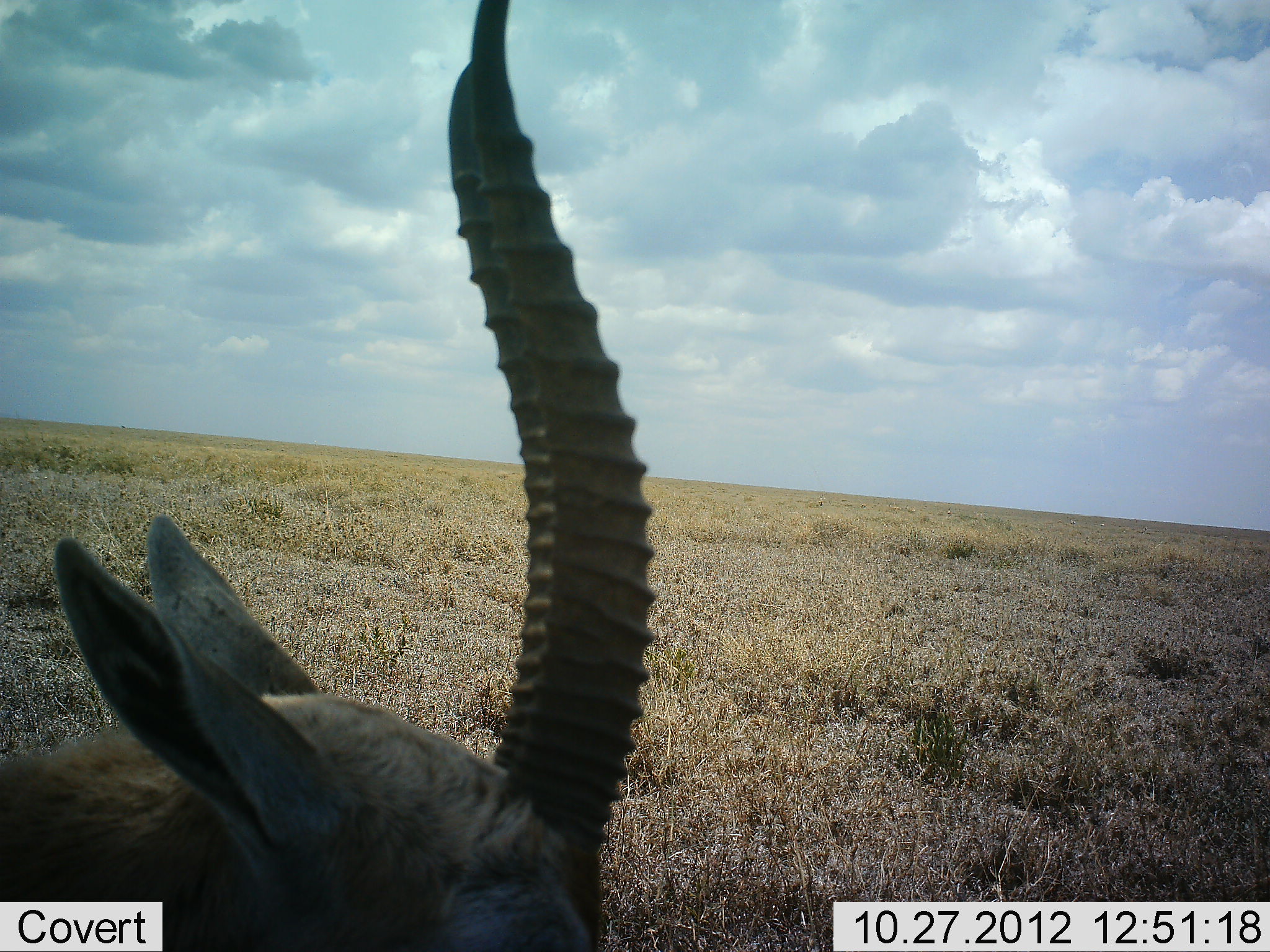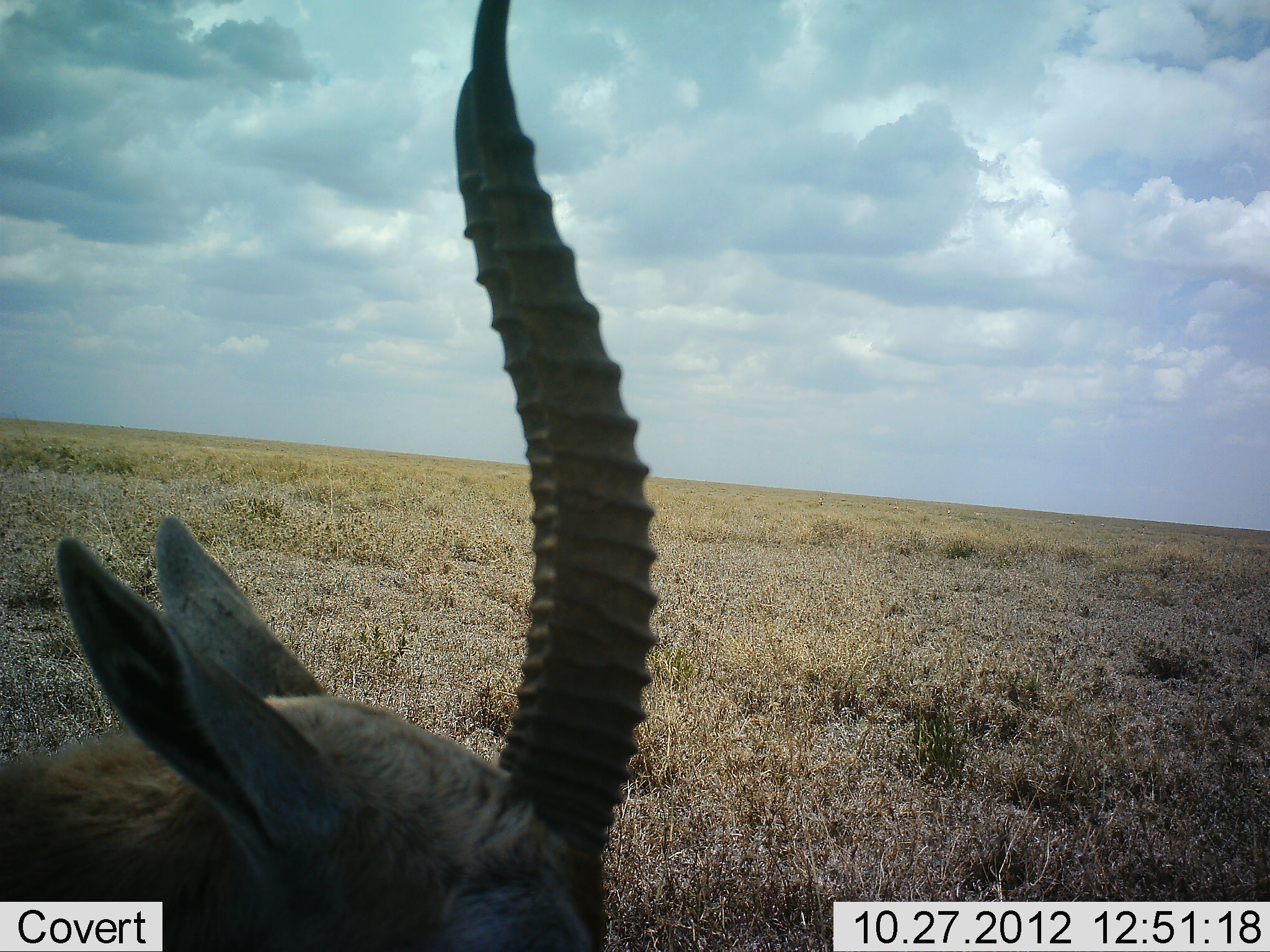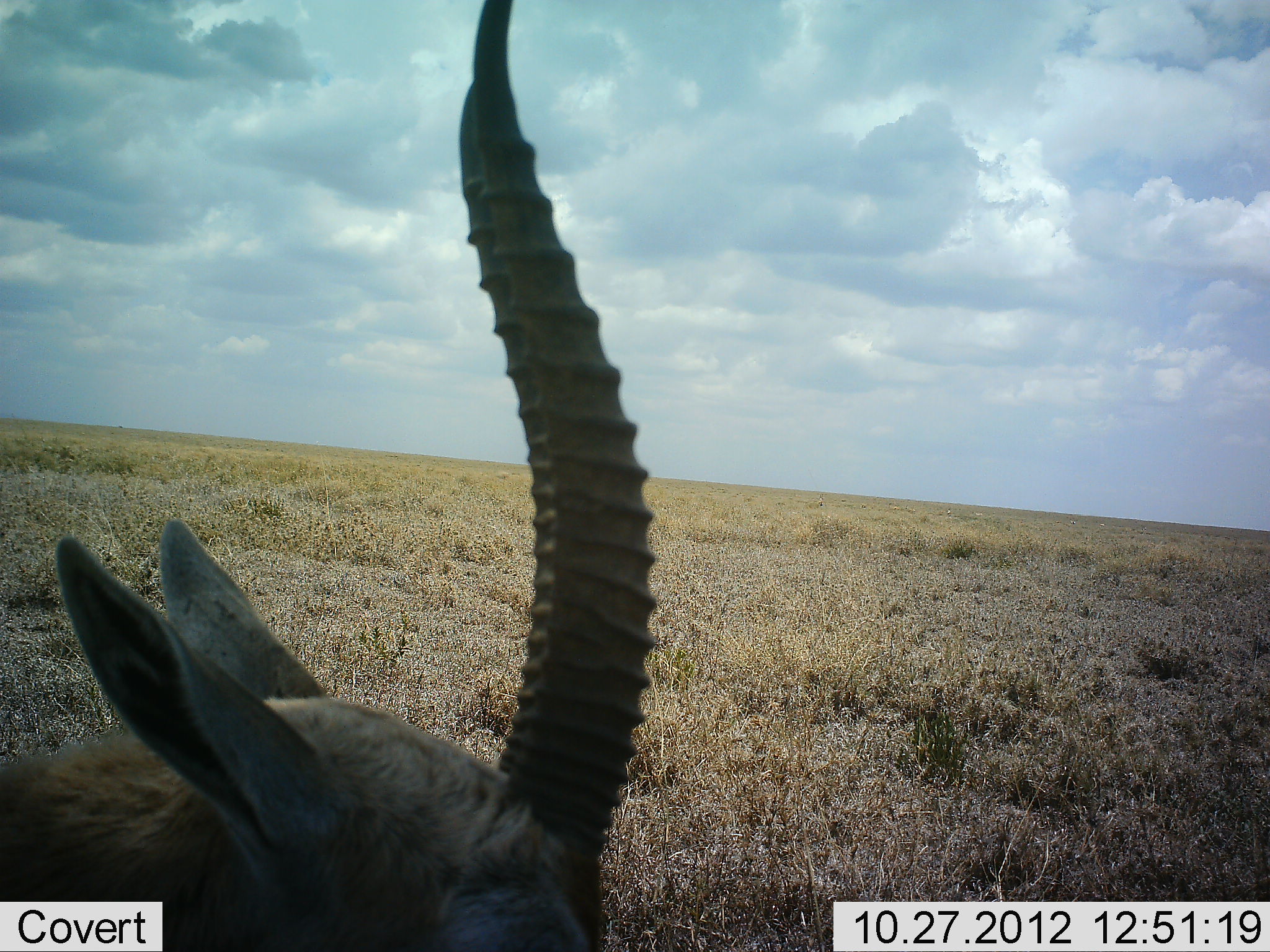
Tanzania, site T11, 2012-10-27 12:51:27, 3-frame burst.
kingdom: Animalia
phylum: Chordata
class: Mammalia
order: Artiodactyla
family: Bovidae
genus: Eudorcas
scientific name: Eudorcas thomsonii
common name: thomson's gazelle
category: gazellethomsons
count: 1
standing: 50%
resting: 40%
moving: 0%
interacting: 0%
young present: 0%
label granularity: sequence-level